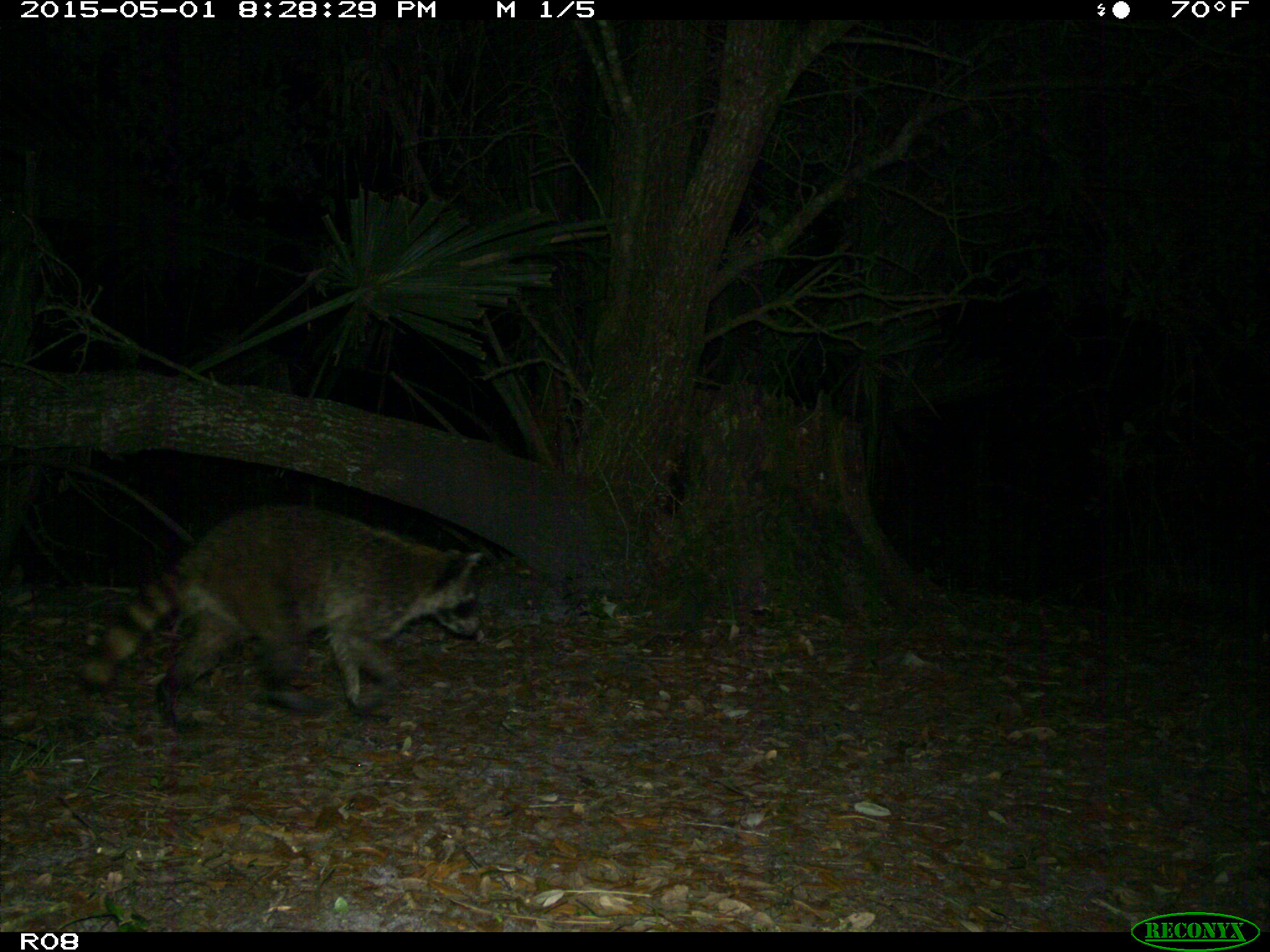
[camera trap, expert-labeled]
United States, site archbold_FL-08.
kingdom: Animalia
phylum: Chordata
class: Mammalia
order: Carnivora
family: Procyonidae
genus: Procyon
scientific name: Procyon lotor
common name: common raccoon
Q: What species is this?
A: Procyon lotor (common raccoon).